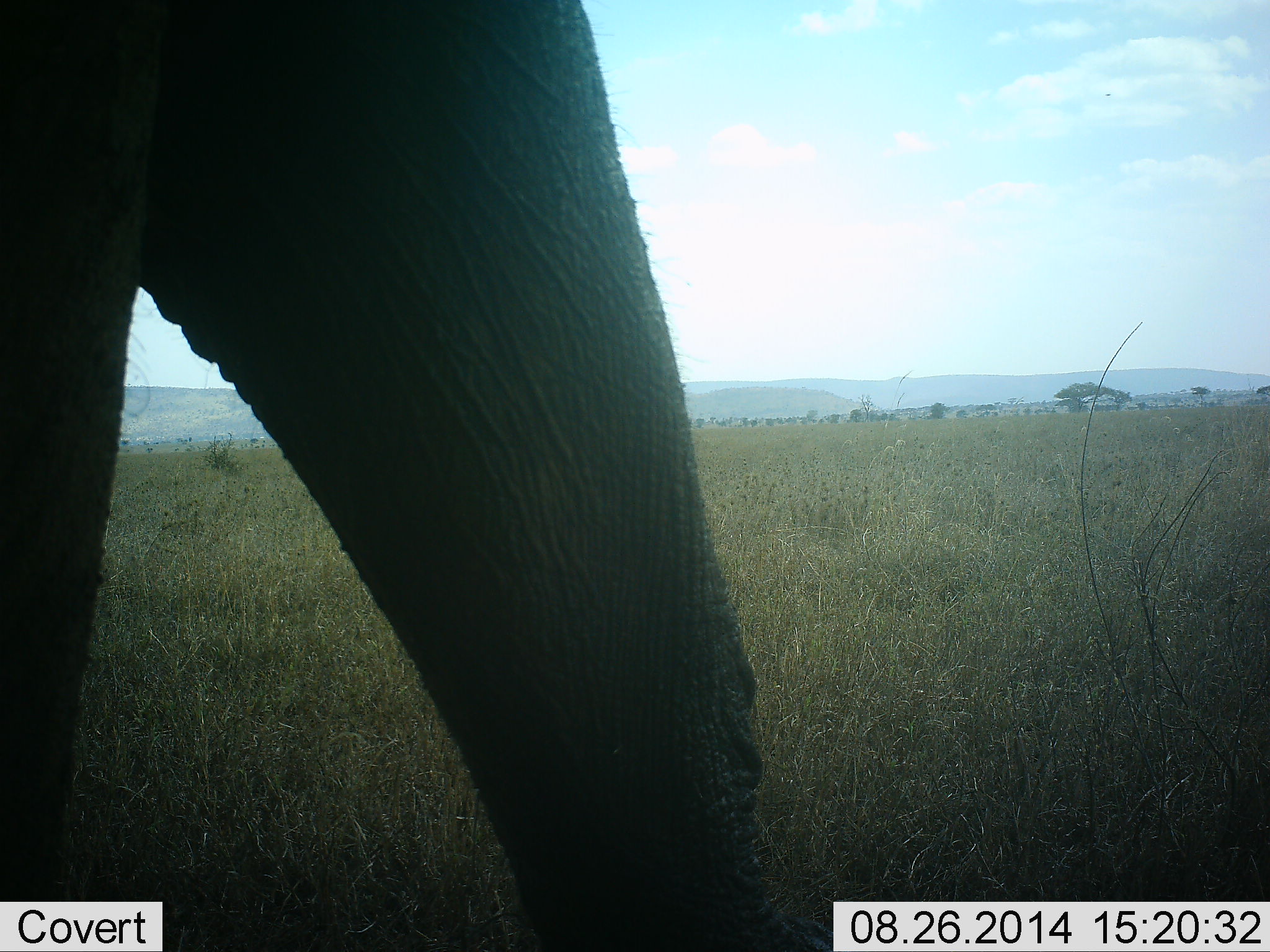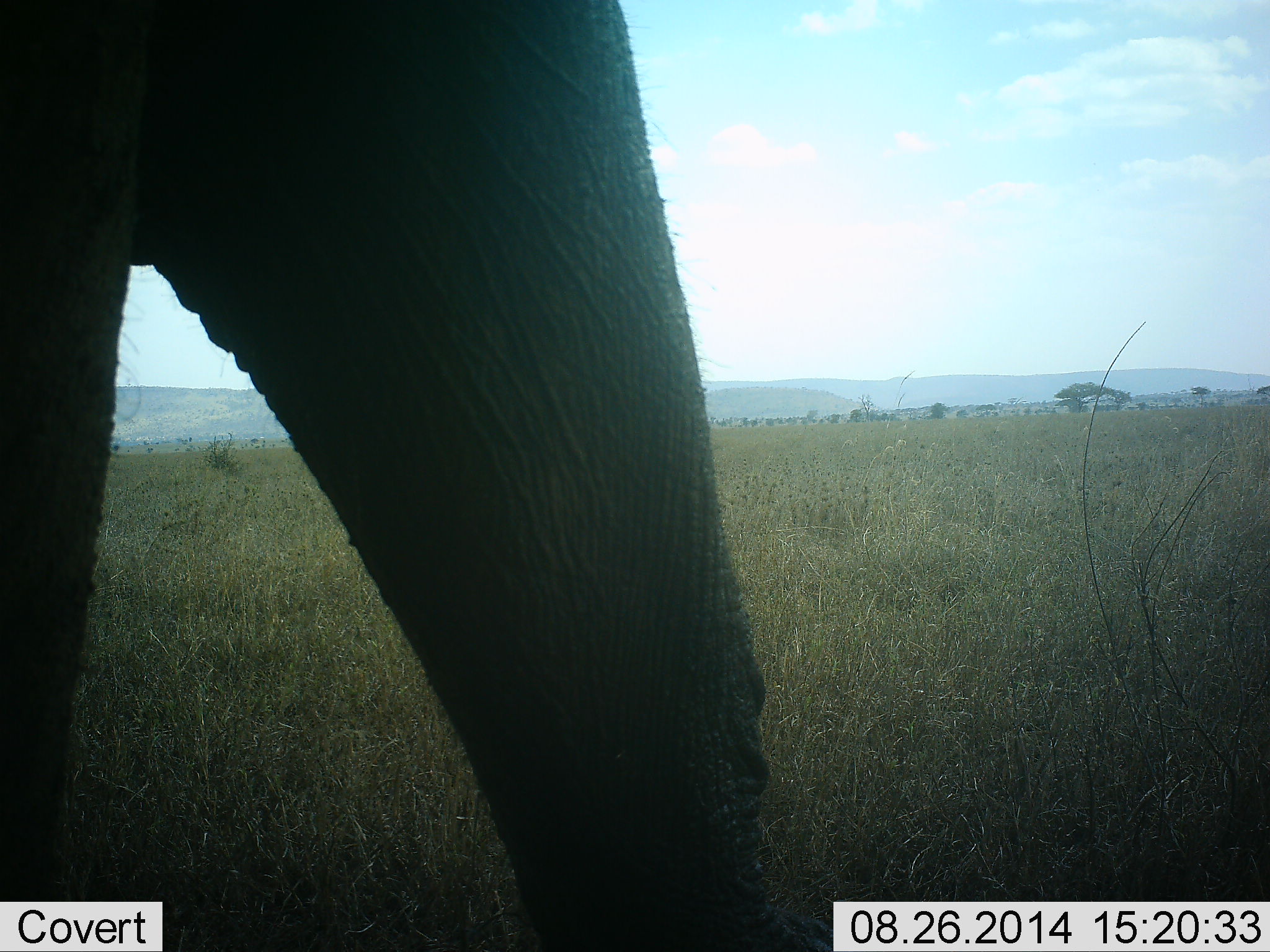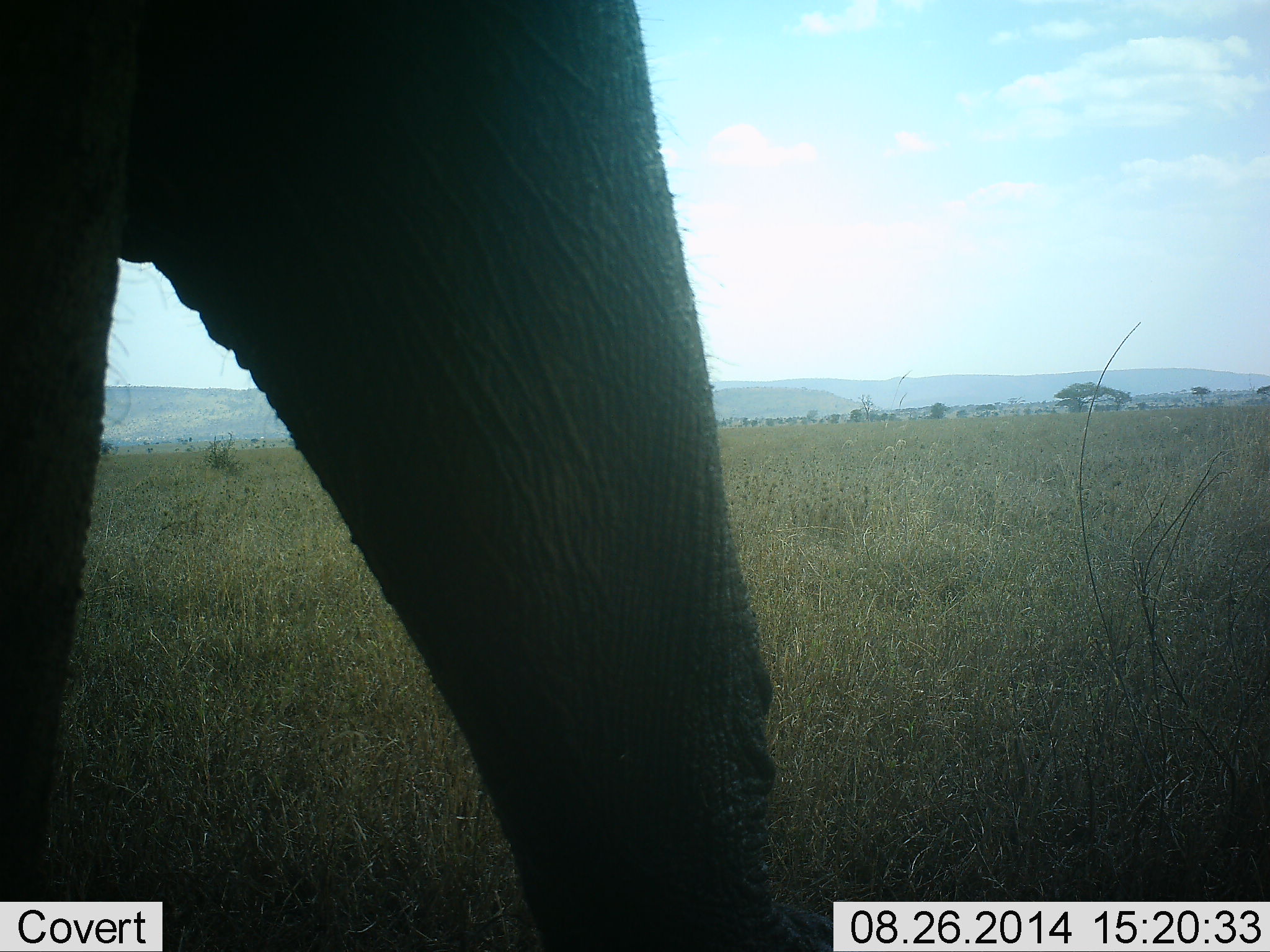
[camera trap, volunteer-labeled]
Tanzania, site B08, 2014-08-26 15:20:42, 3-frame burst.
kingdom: Animalia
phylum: Chordata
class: Mammalia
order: Proboscidea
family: Elephantidae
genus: Loxodonta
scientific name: Loxodonta africana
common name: african bush elephant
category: elephant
Elephant (african bush elephant) (Loxodonta africana), count 1. Behavior (volunteer vote fractions): standing 78%, resting 0%, moving 22%, interacting 0%. Young present (vote fraction): 0%. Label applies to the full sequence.